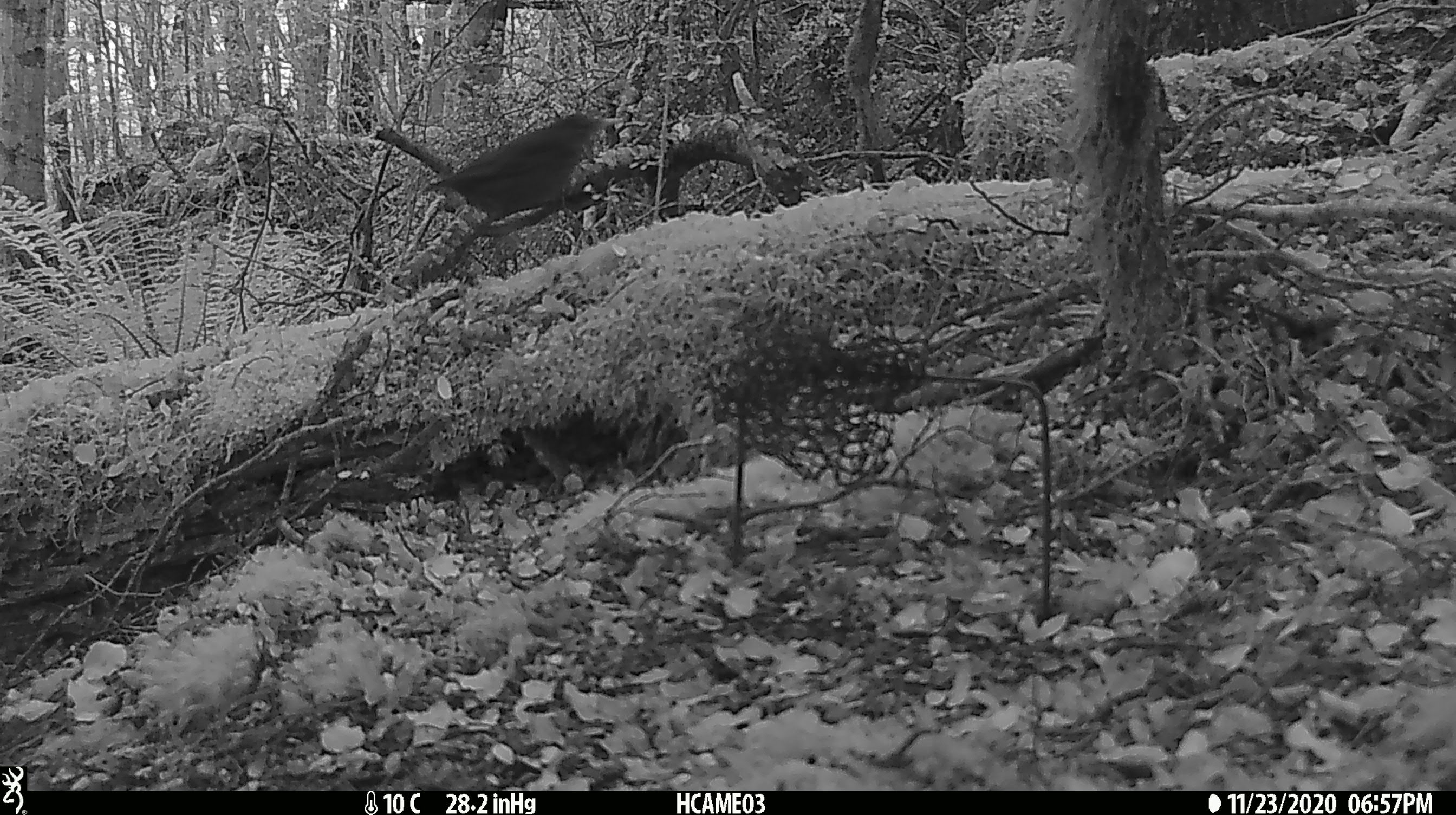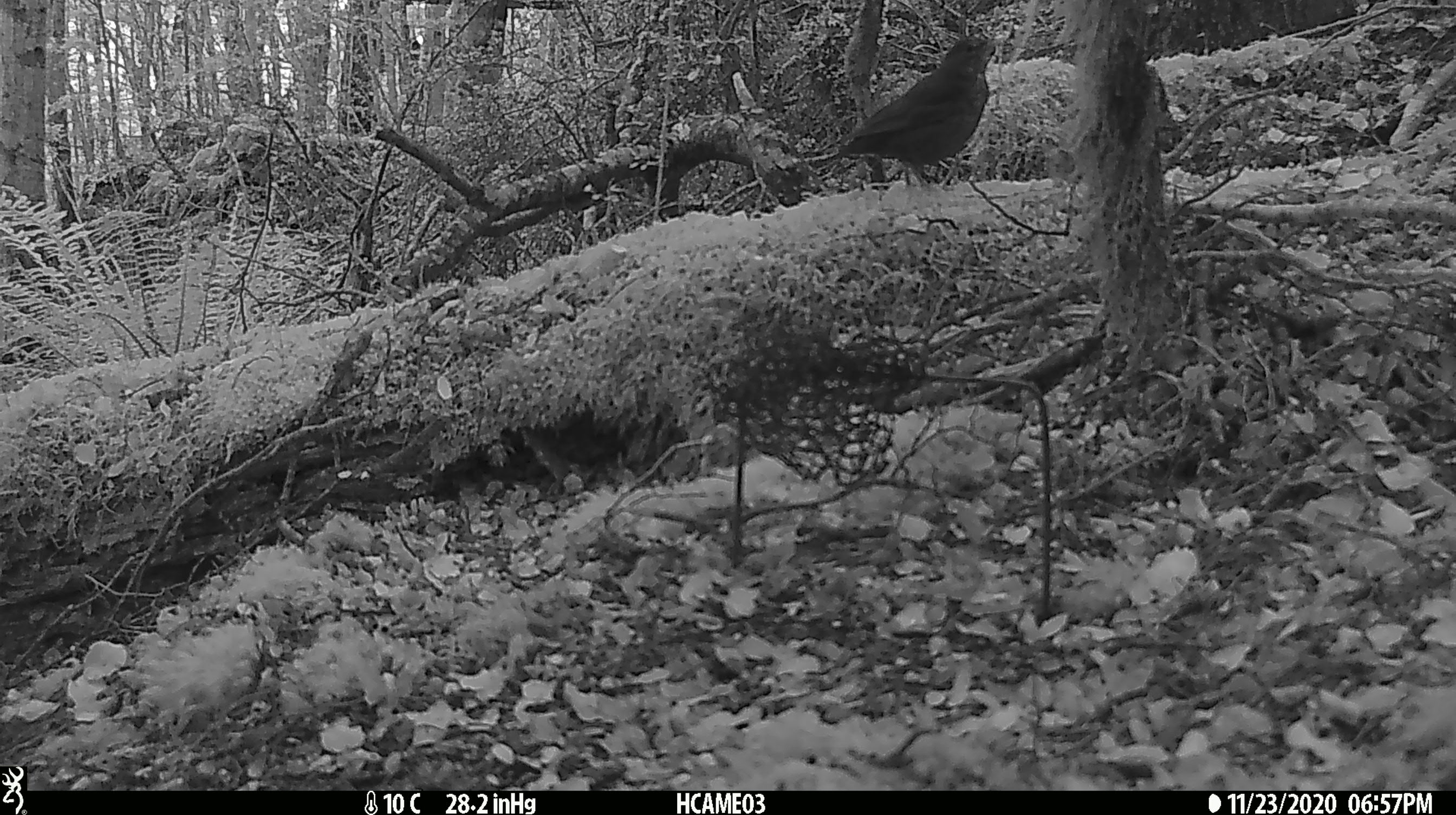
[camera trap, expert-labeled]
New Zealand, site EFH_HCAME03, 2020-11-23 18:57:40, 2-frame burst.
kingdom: Animalia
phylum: Chordata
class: Aves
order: Passeriformes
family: Turdidae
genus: Turdus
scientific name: Turdus merula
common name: eurasian blackbird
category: blackbird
Blackbird (eurasian blackbird) (Turdus merula).